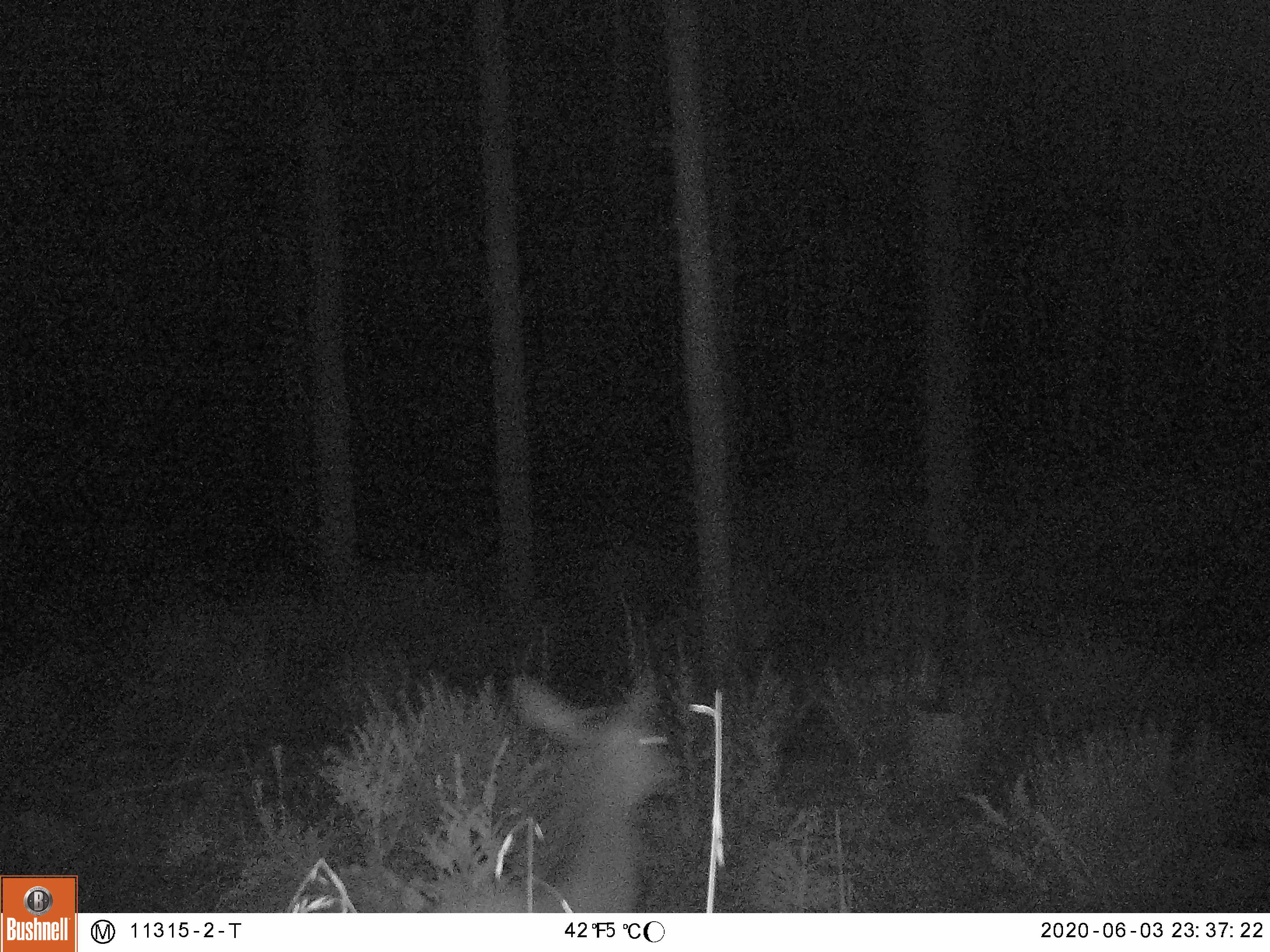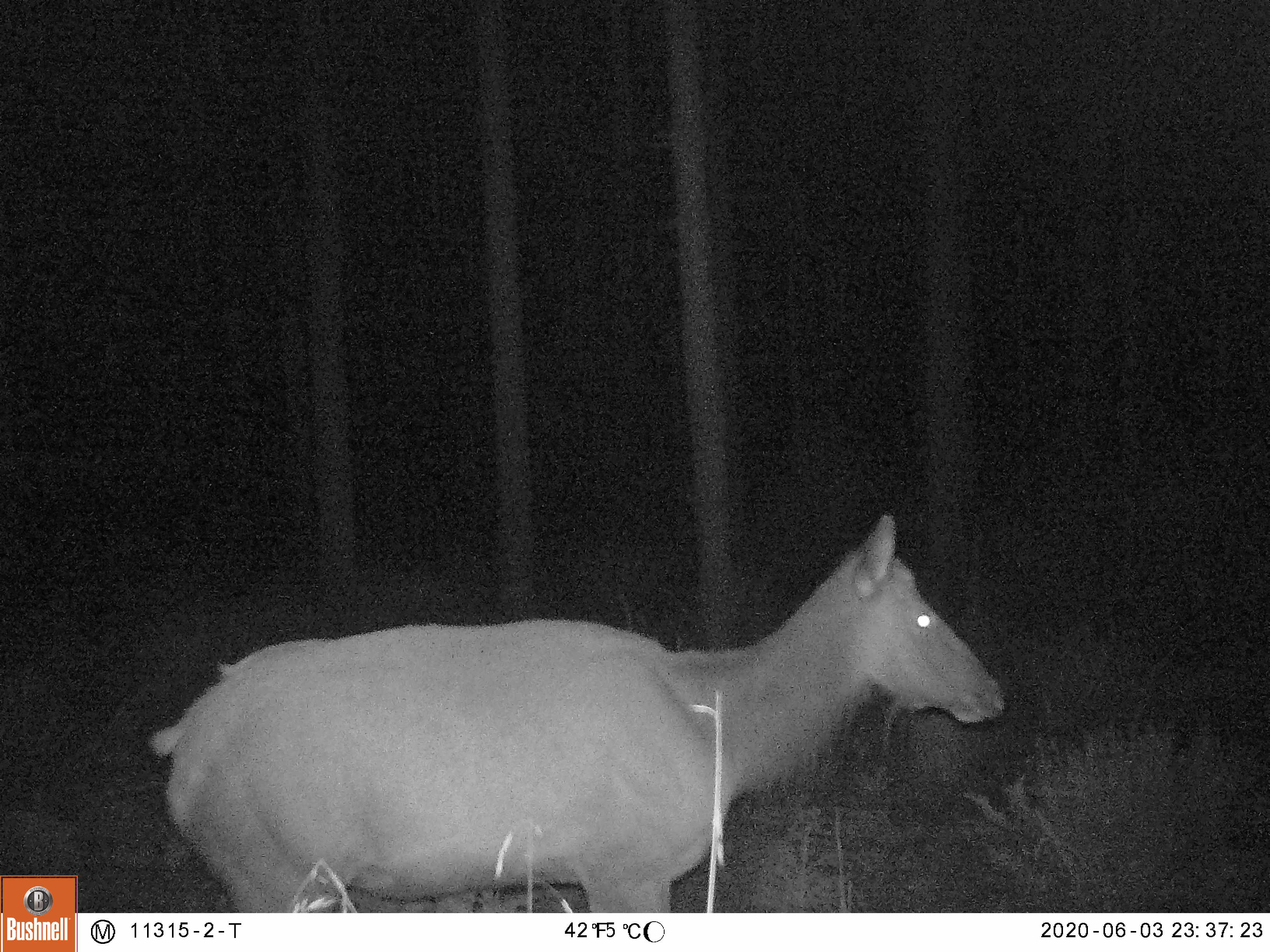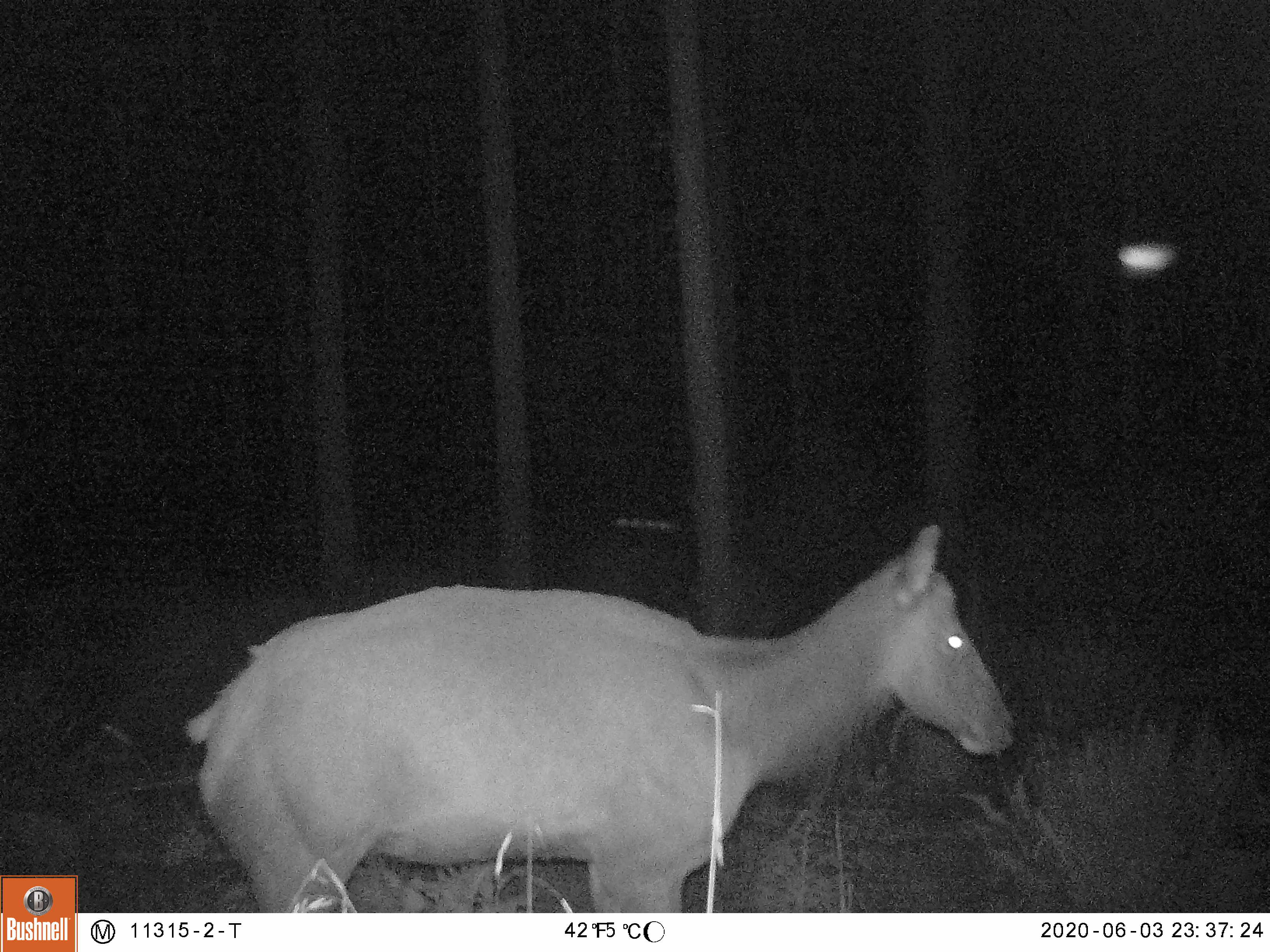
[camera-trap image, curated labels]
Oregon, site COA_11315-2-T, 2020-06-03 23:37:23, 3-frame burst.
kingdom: Animalia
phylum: Chordata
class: Mammalia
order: Artiodactyla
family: Cervidae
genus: Cervus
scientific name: Cervus canadensis roosevelti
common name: roosevelt elk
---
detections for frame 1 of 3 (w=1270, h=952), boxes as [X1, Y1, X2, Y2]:
roosevelt elk: [450, 655, 699, 906]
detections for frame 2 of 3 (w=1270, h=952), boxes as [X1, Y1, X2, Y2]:
roosevelt elk: [128, 496, 1019, 904]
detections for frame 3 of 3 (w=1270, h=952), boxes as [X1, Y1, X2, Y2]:
roosevelt elk: [172, 505, 1026, 904]